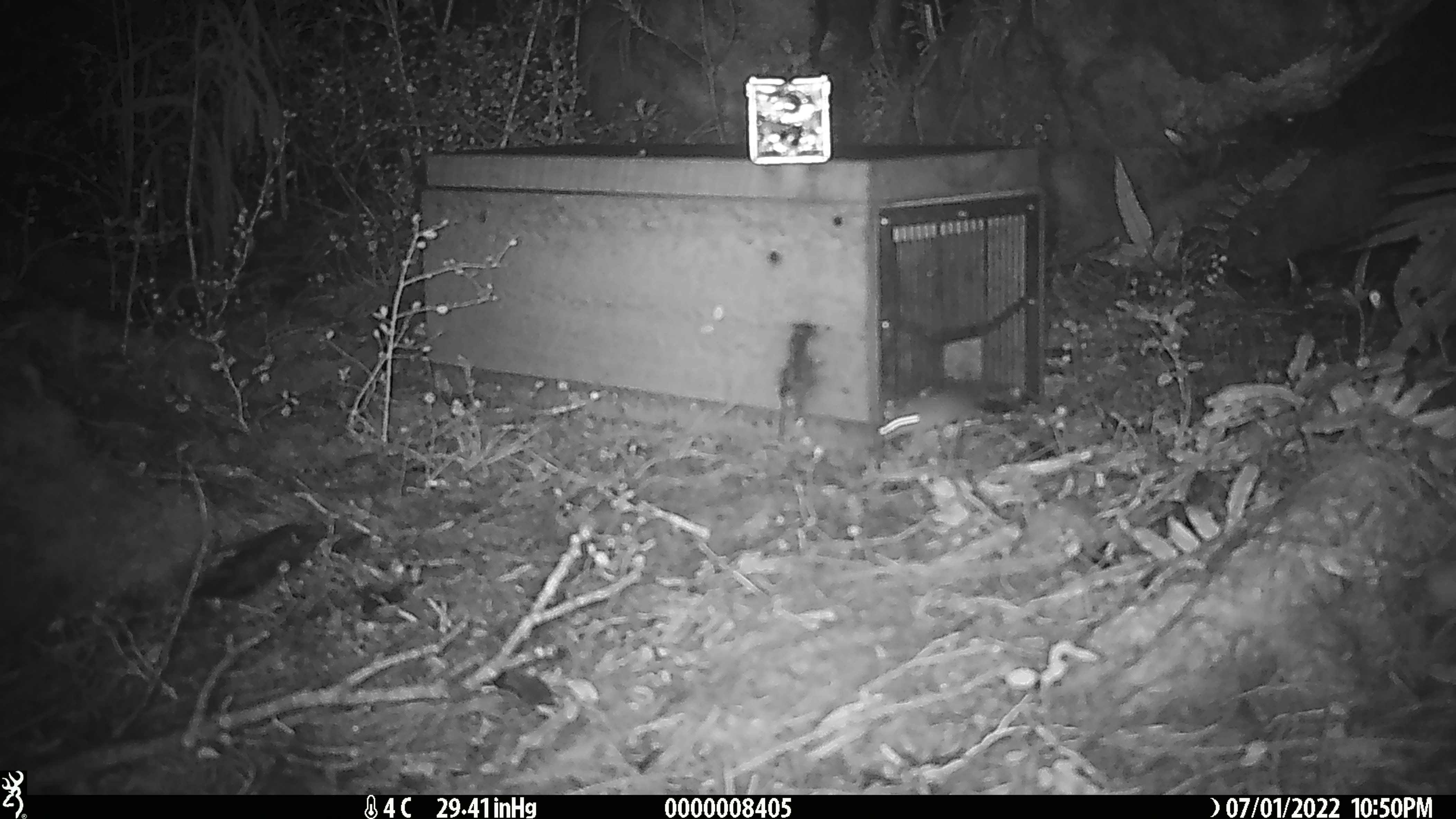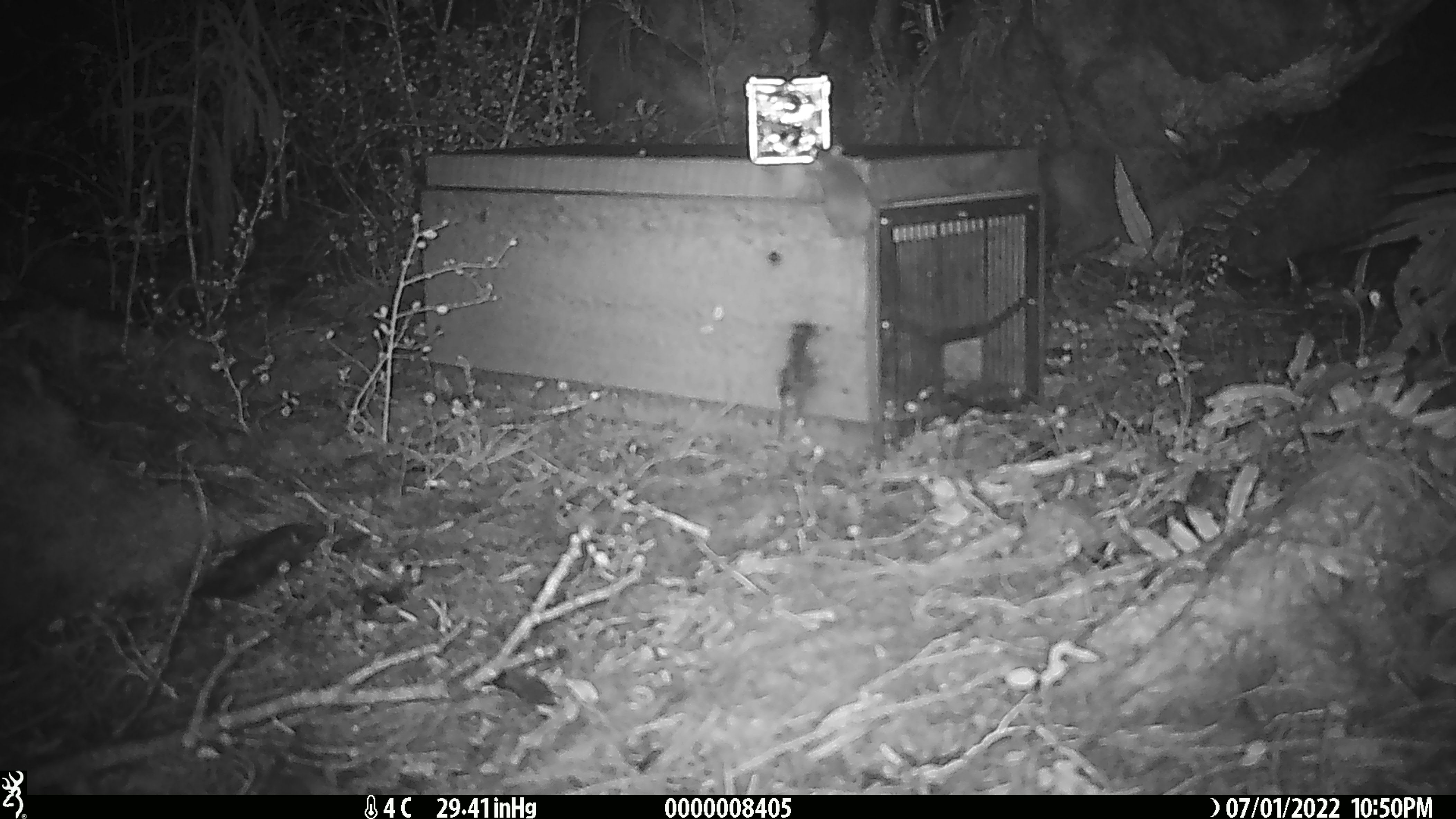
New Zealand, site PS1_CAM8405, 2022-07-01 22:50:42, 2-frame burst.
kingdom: Animalia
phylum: Chordata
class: Mammalia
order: Rodentia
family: Muridae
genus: Mus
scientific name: Mus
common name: mouse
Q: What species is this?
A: Mouse (Mus).